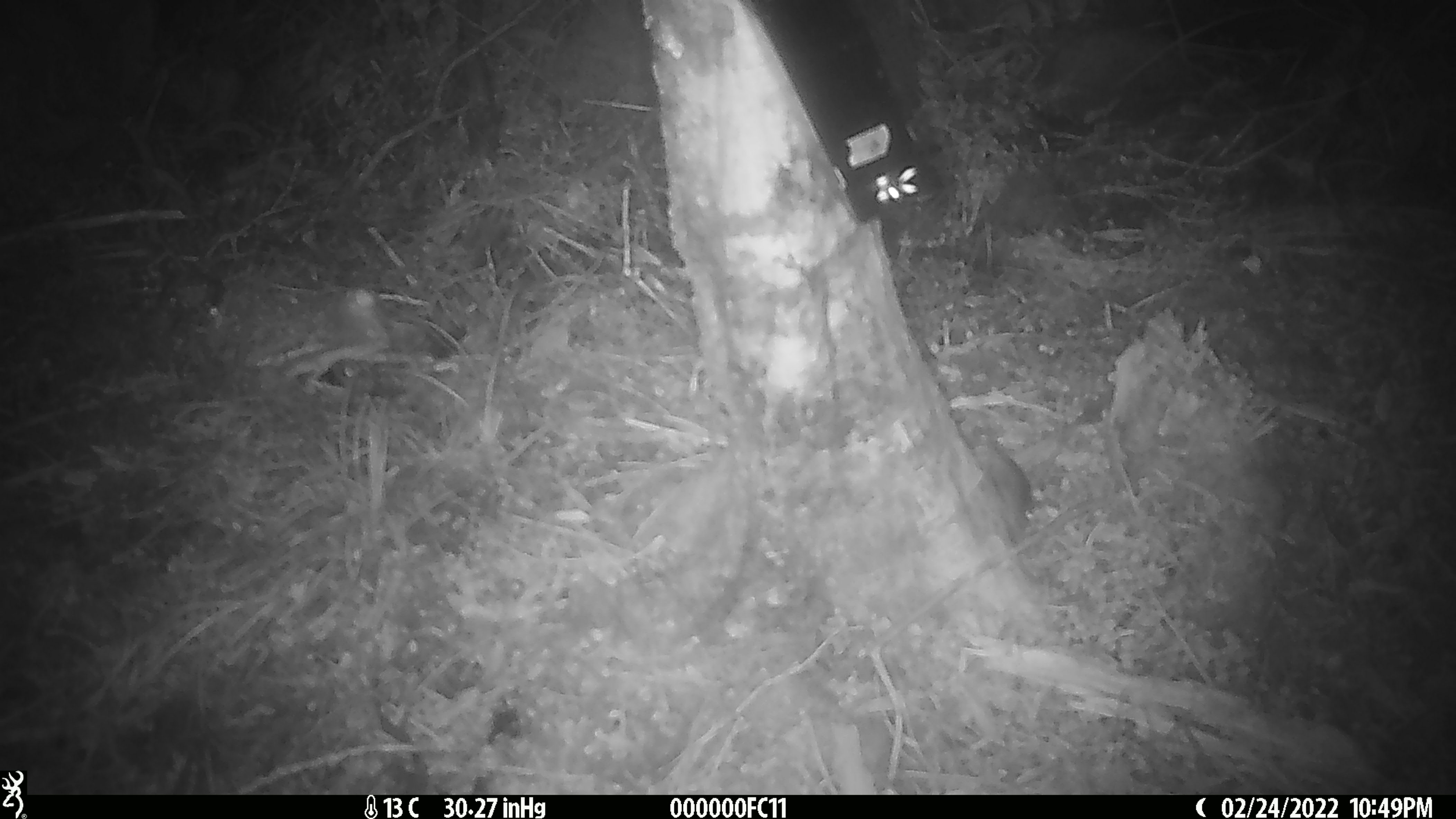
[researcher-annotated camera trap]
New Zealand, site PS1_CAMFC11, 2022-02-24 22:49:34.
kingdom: Animalia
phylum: Chordata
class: Mammalia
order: Rodentia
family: Muridae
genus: Mus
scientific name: Mus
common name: mouse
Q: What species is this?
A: Mouse (Mus).